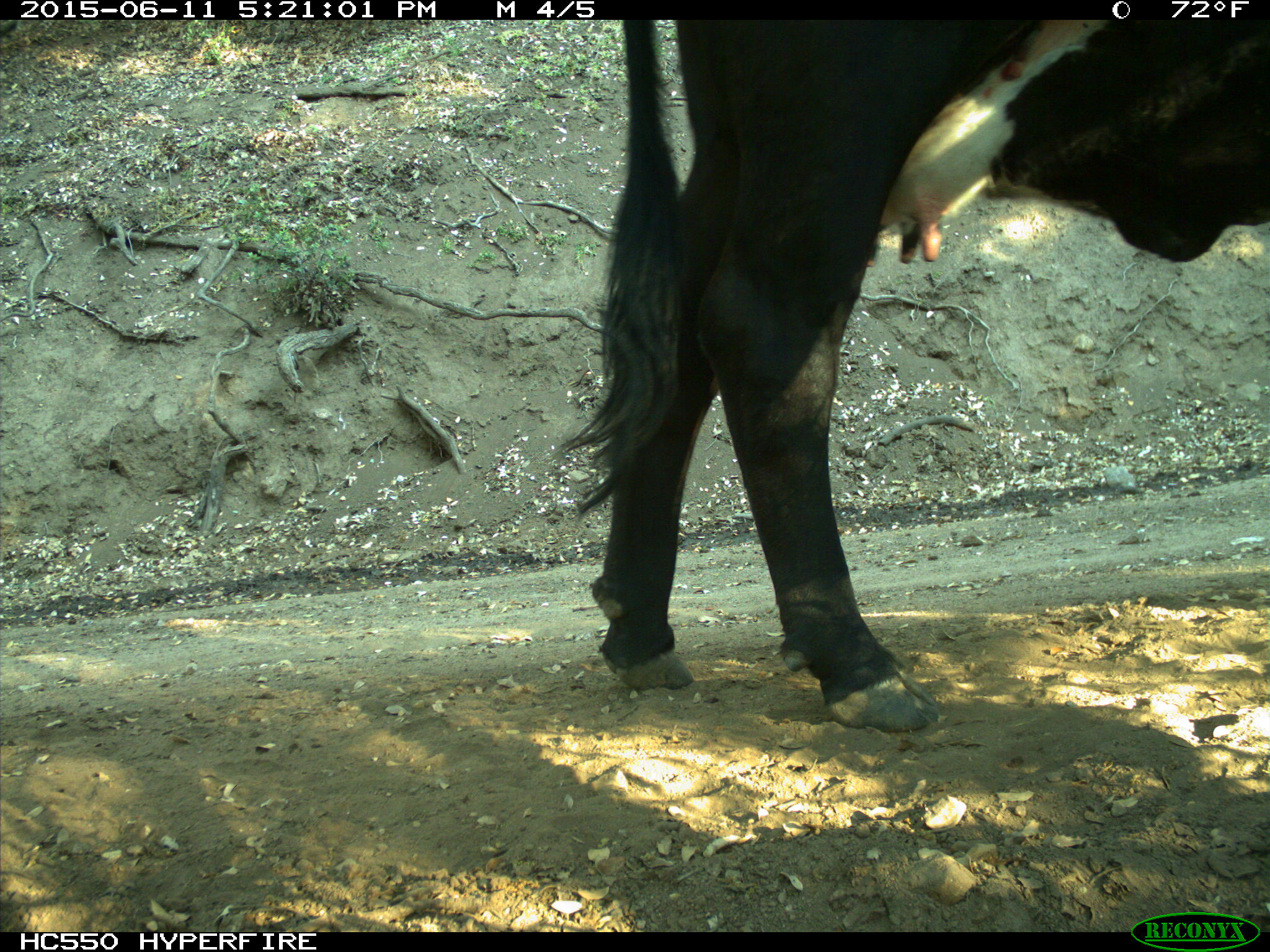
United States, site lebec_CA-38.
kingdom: Animalia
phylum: Chordata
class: Mammalia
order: Artiodactyla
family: Bovidae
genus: Bos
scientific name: Bos taurus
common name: domestic cow